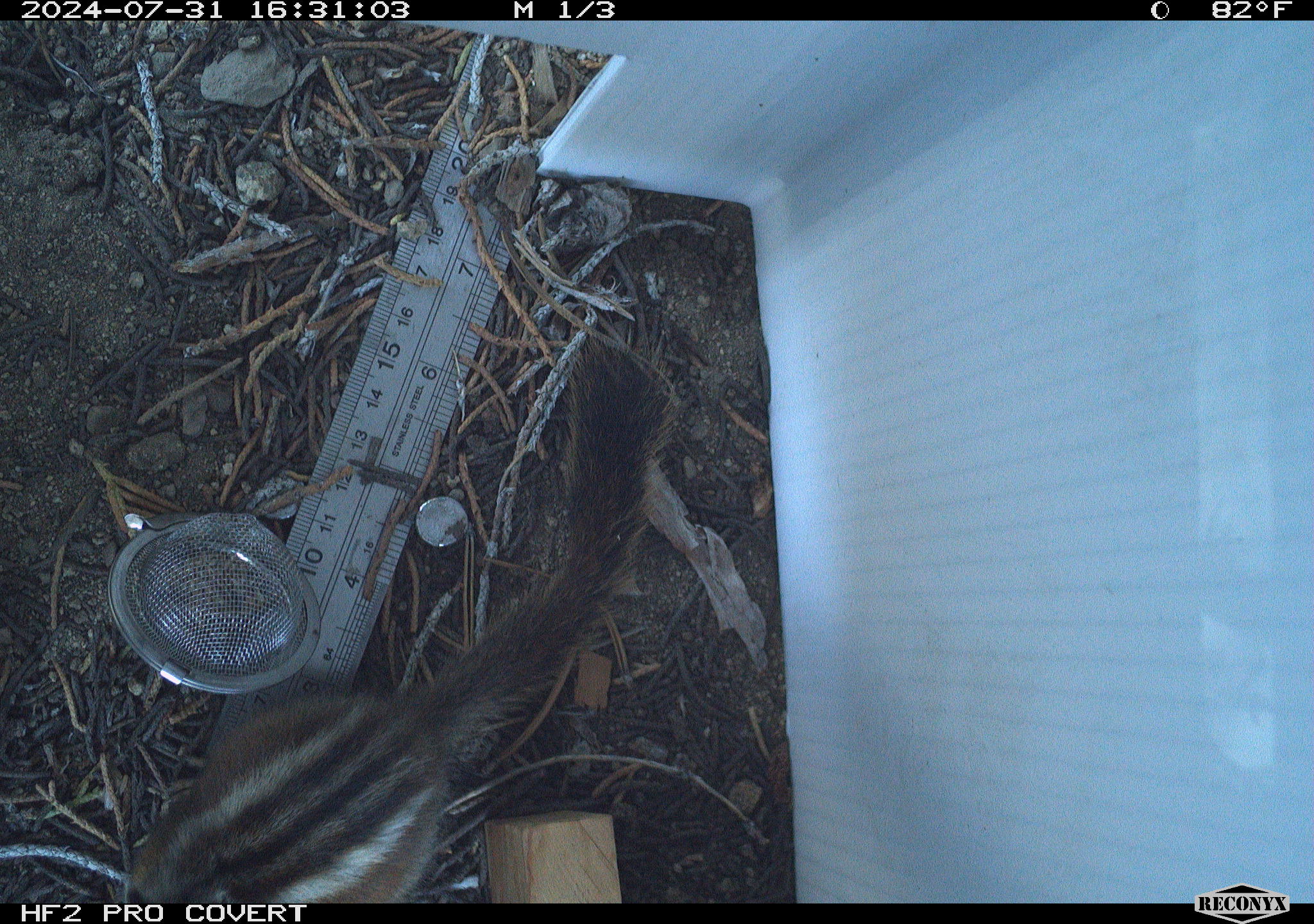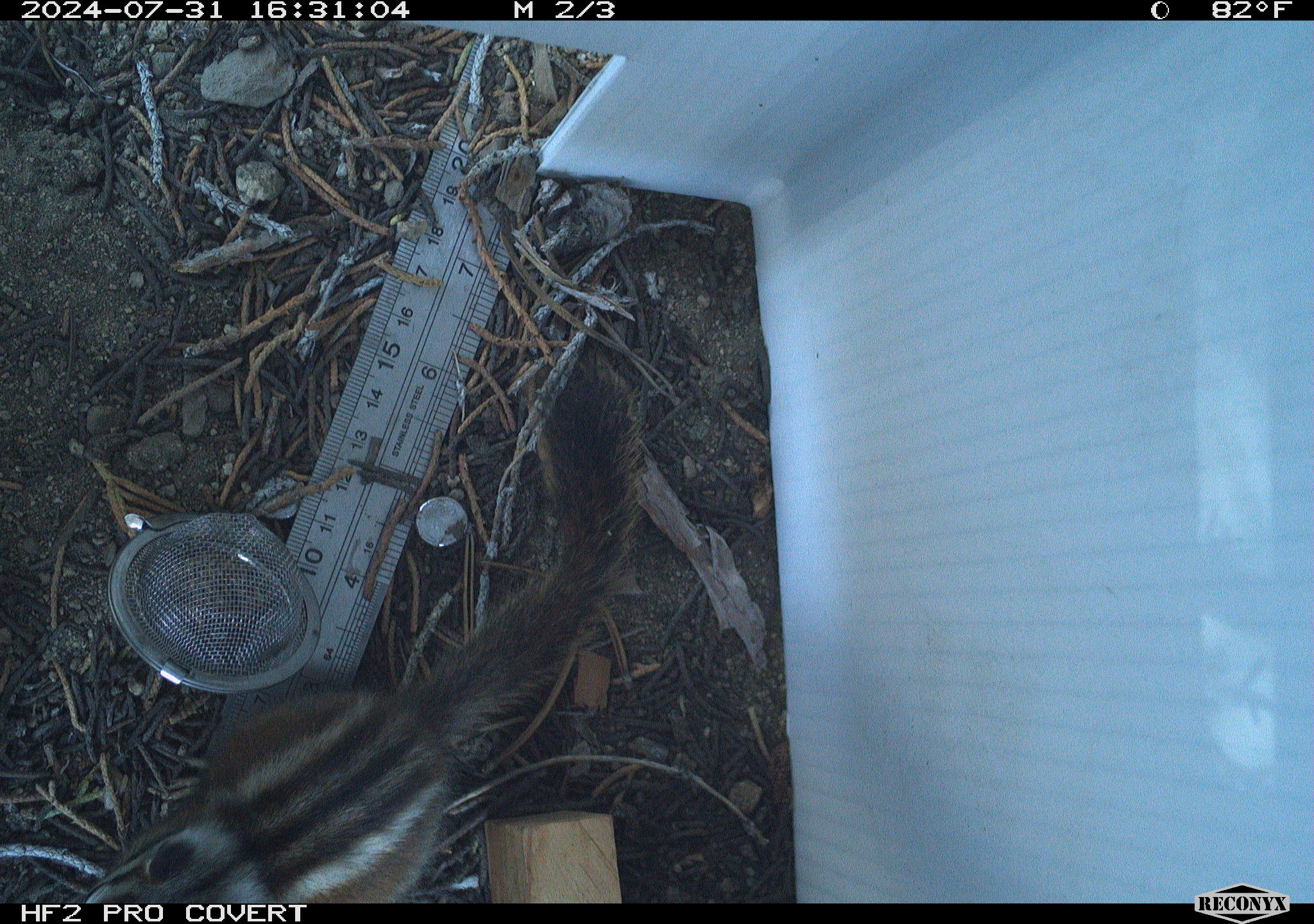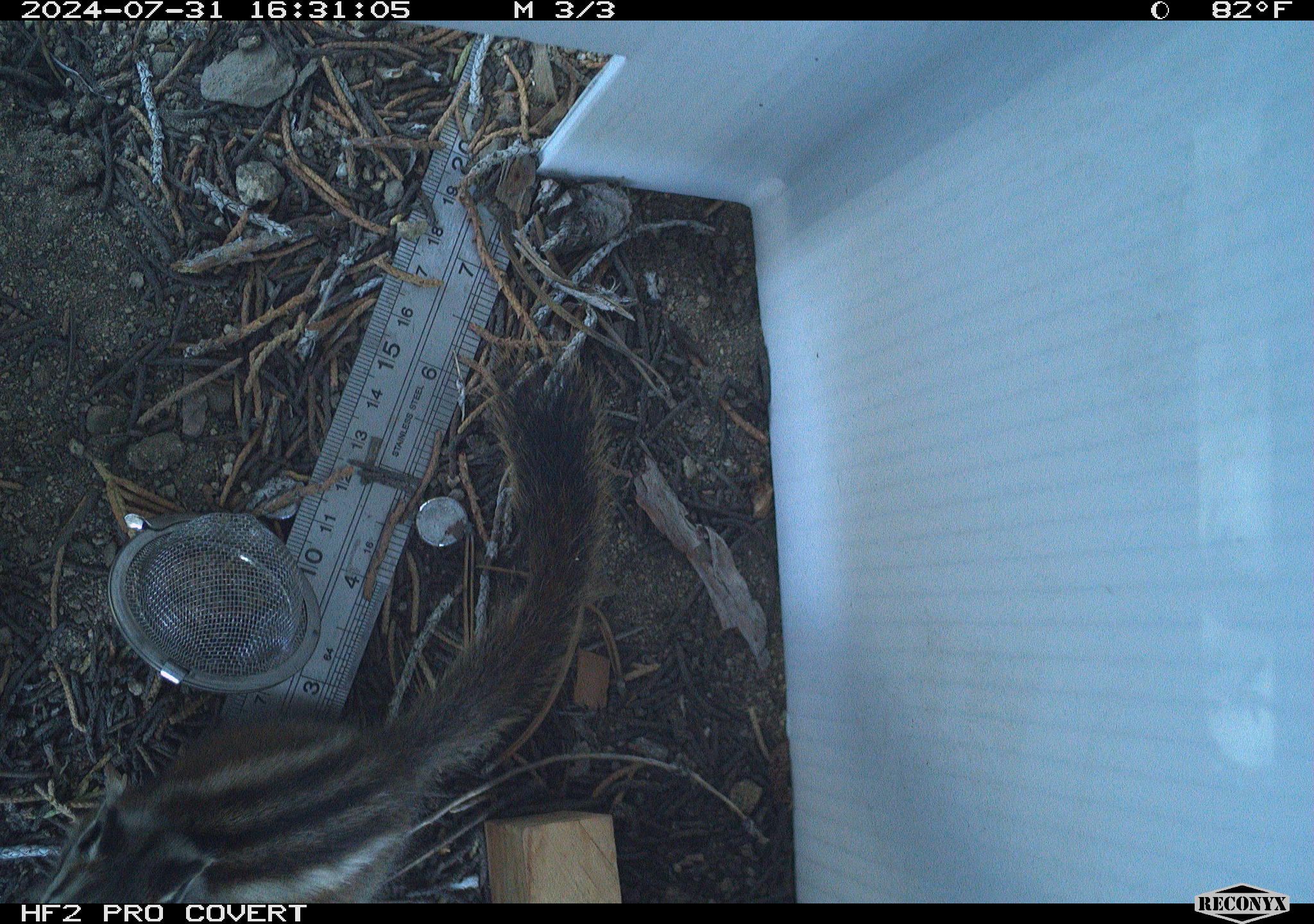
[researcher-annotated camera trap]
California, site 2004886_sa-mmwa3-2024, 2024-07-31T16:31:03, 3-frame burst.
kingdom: Animalia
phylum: Chordata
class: Mammalia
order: Rodentia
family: Sciuridae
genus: Neotamias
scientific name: Neotamias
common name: western chipmunks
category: neotamias species